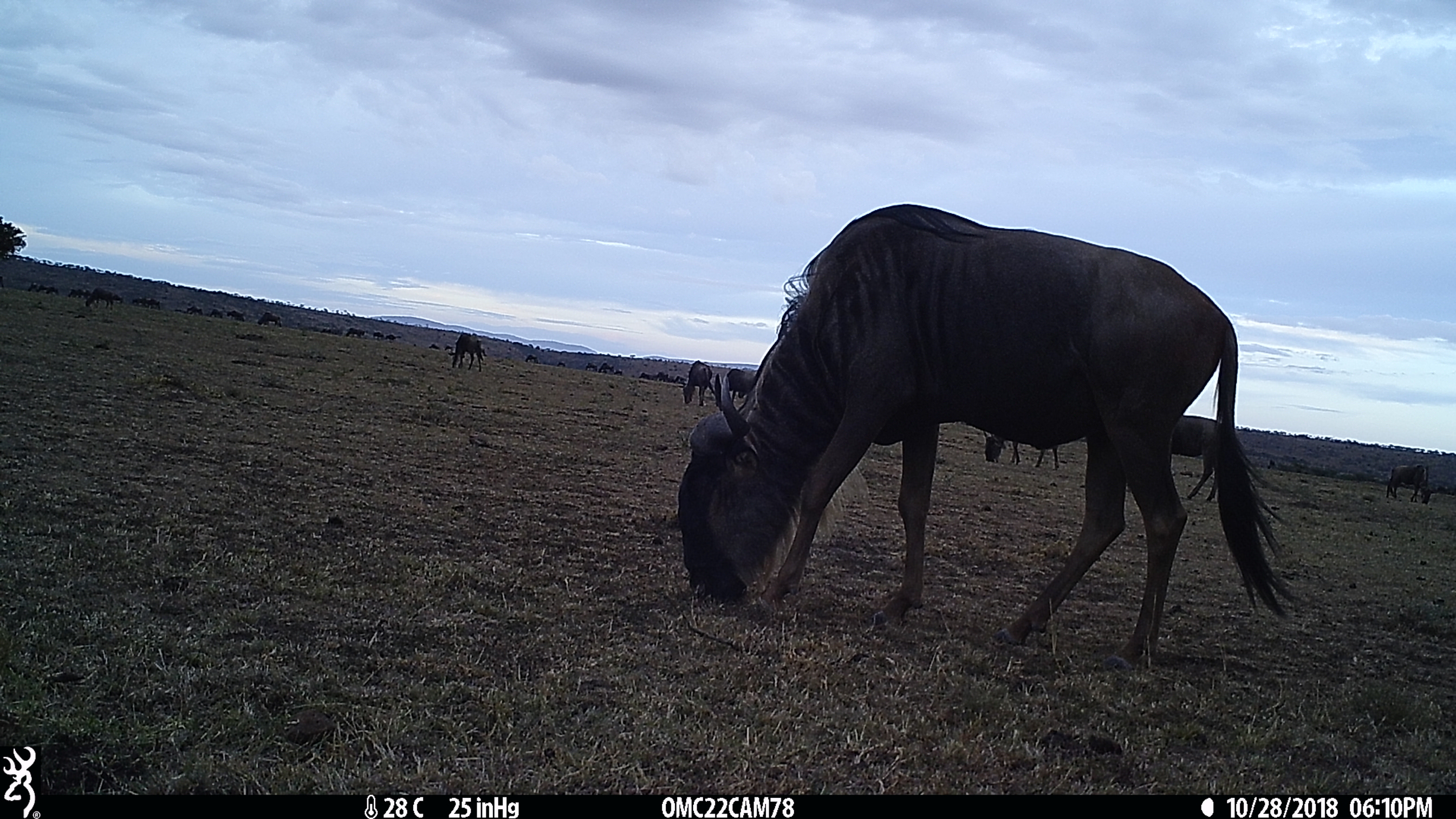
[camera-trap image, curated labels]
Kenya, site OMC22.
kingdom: Animalia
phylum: Chordata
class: Mammalia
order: Artiodactyla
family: Bovidae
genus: Connochaetes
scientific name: Connochaetes taurinus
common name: blue wildebeest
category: wildebeest